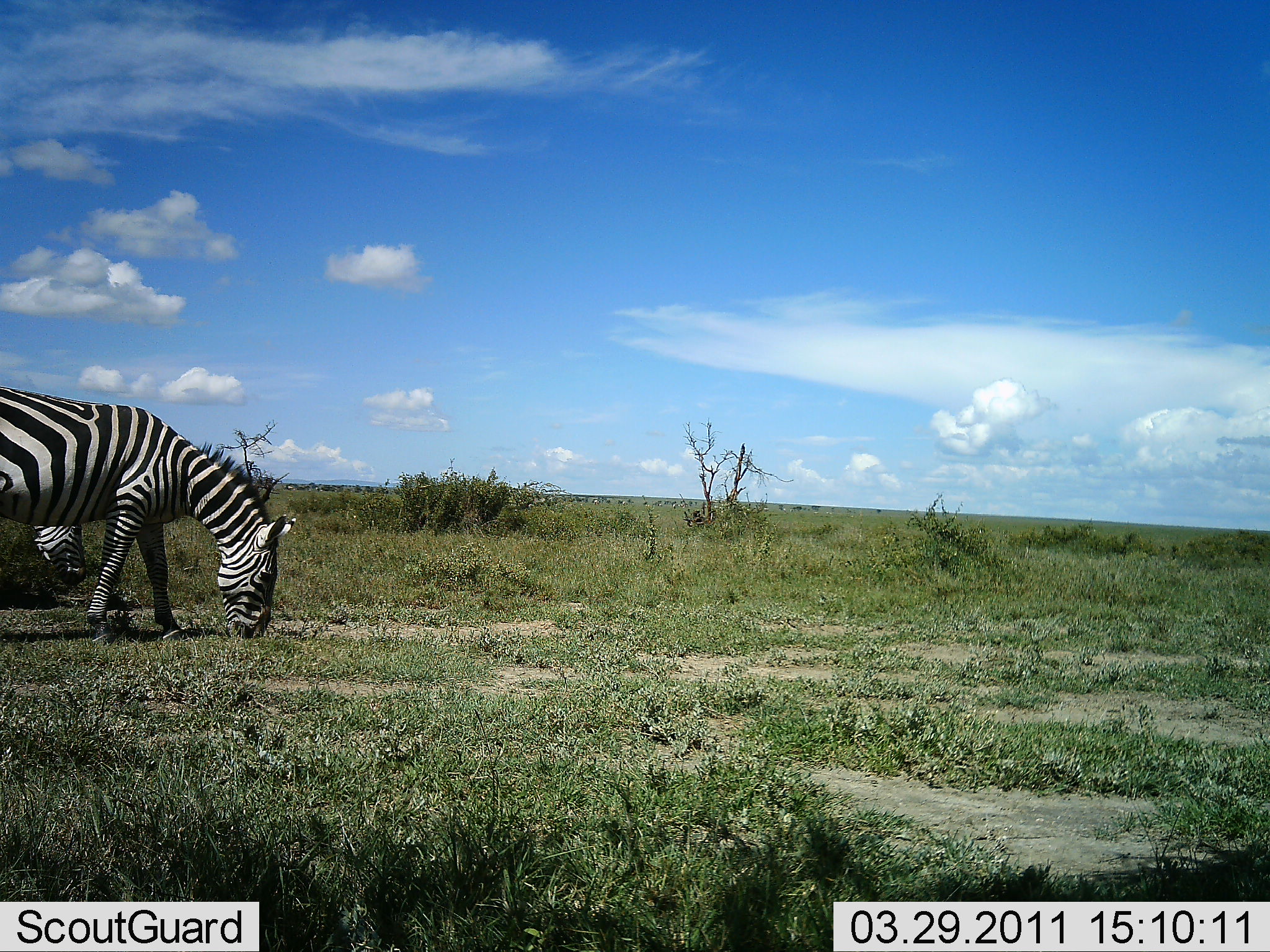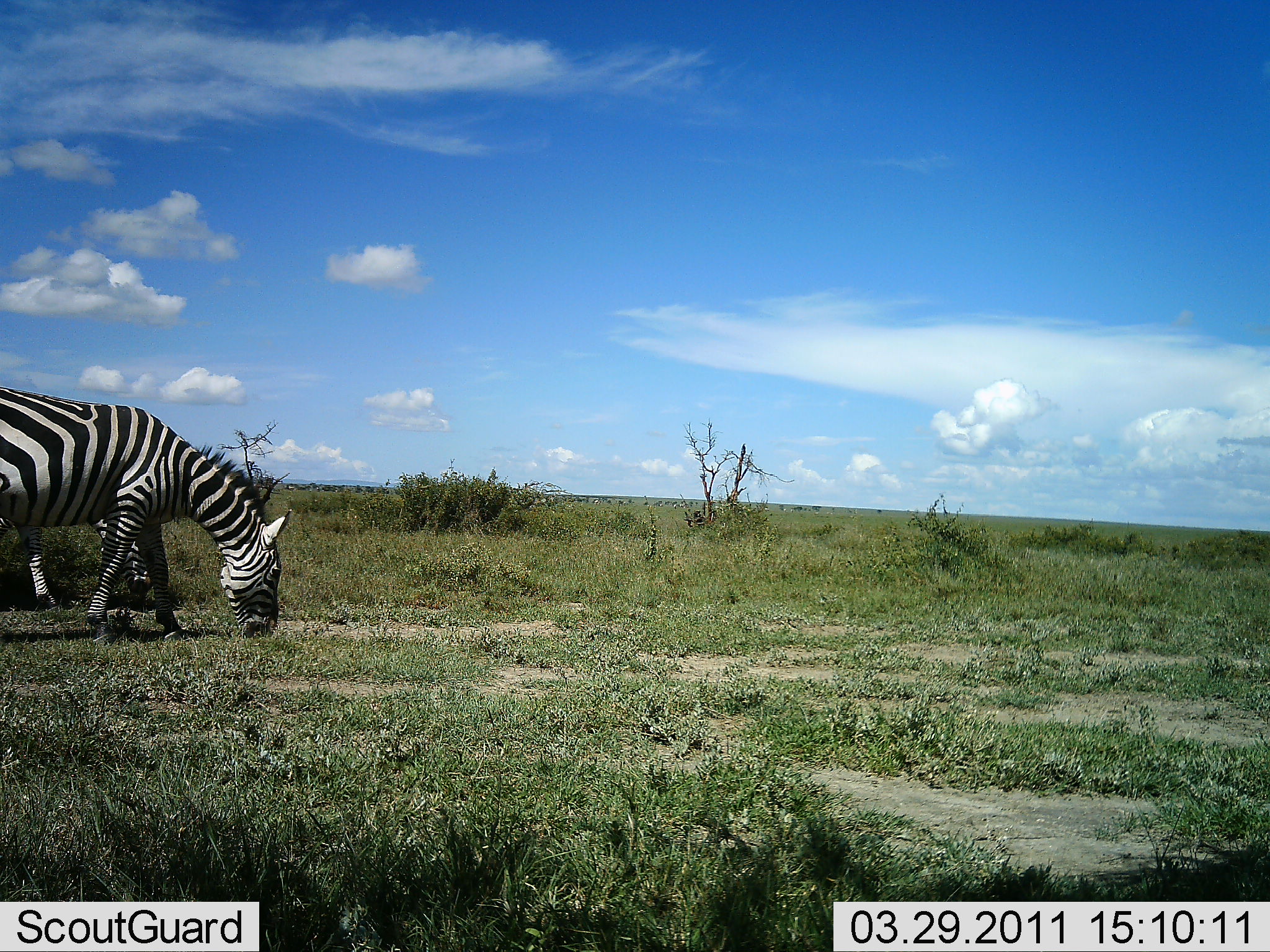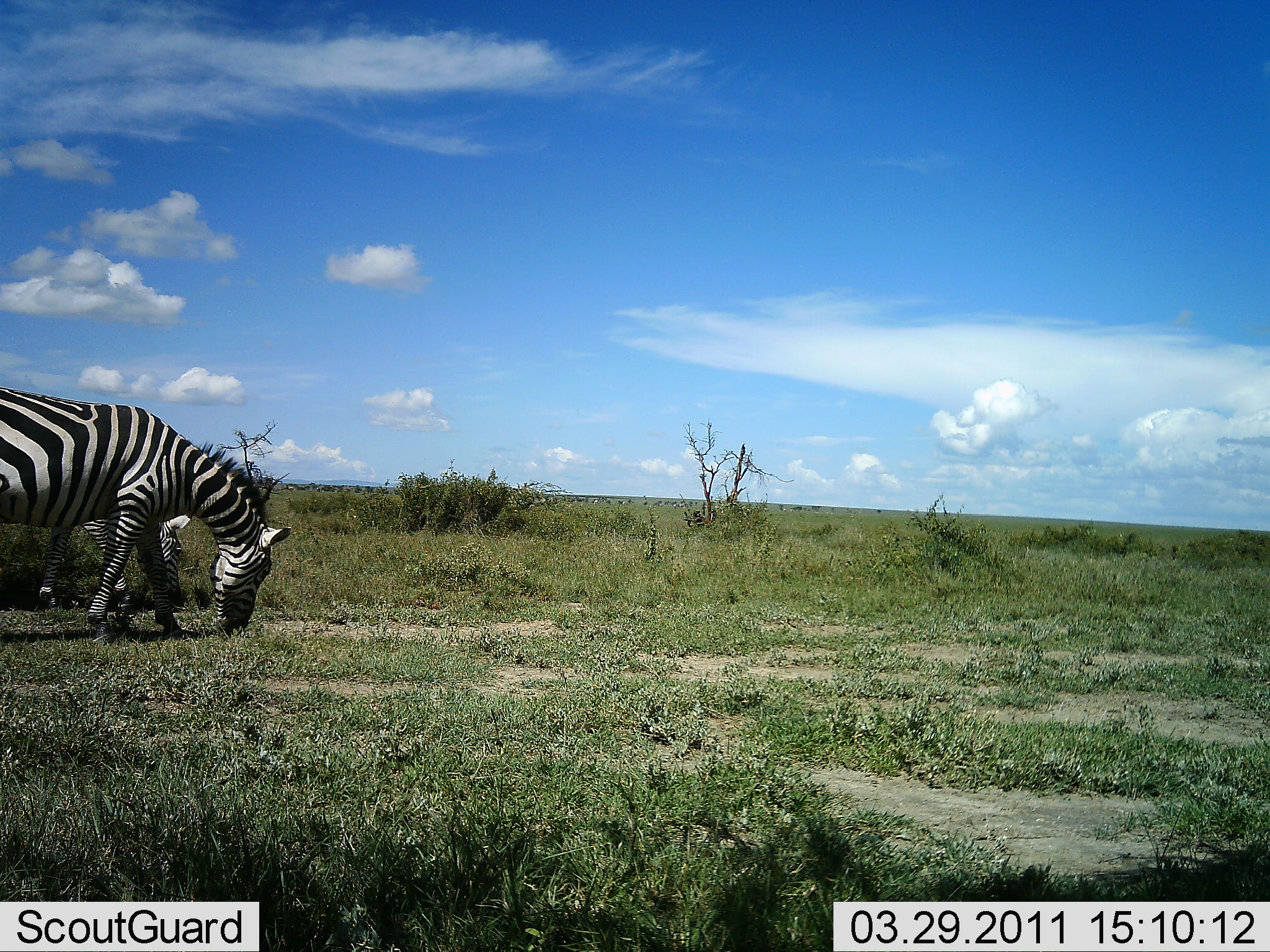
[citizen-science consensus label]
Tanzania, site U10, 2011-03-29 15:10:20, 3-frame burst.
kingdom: Animalia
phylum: Chordata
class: Mammalia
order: Perissodactyla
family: Equidae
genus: Equus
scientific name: Equus quagga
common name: plains zebra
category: zebra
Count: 2.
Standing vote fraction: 30%.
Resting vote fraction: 0%.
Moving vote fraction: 10%.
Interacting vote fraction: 0%.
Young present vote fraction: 0%.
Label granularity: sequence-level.